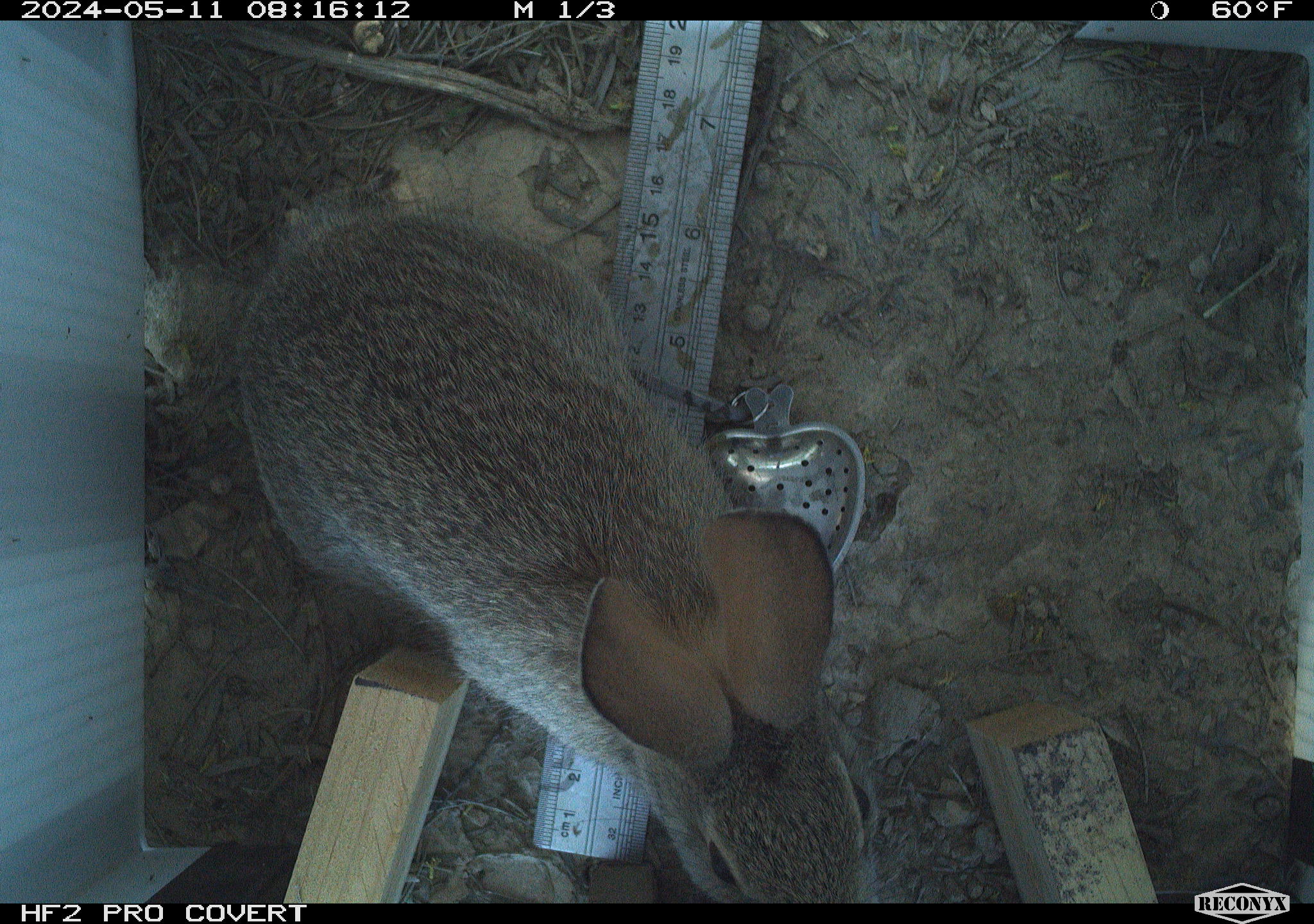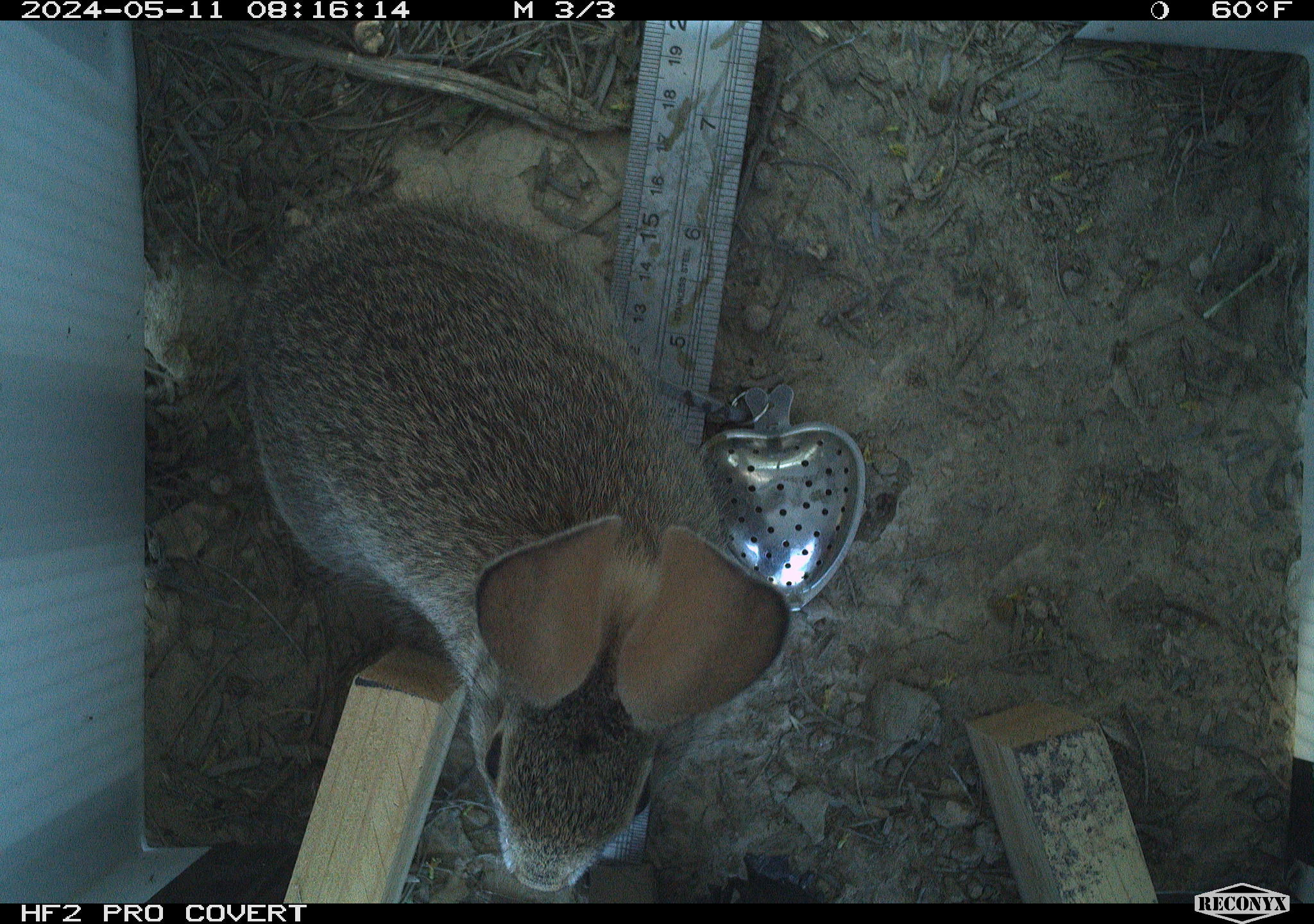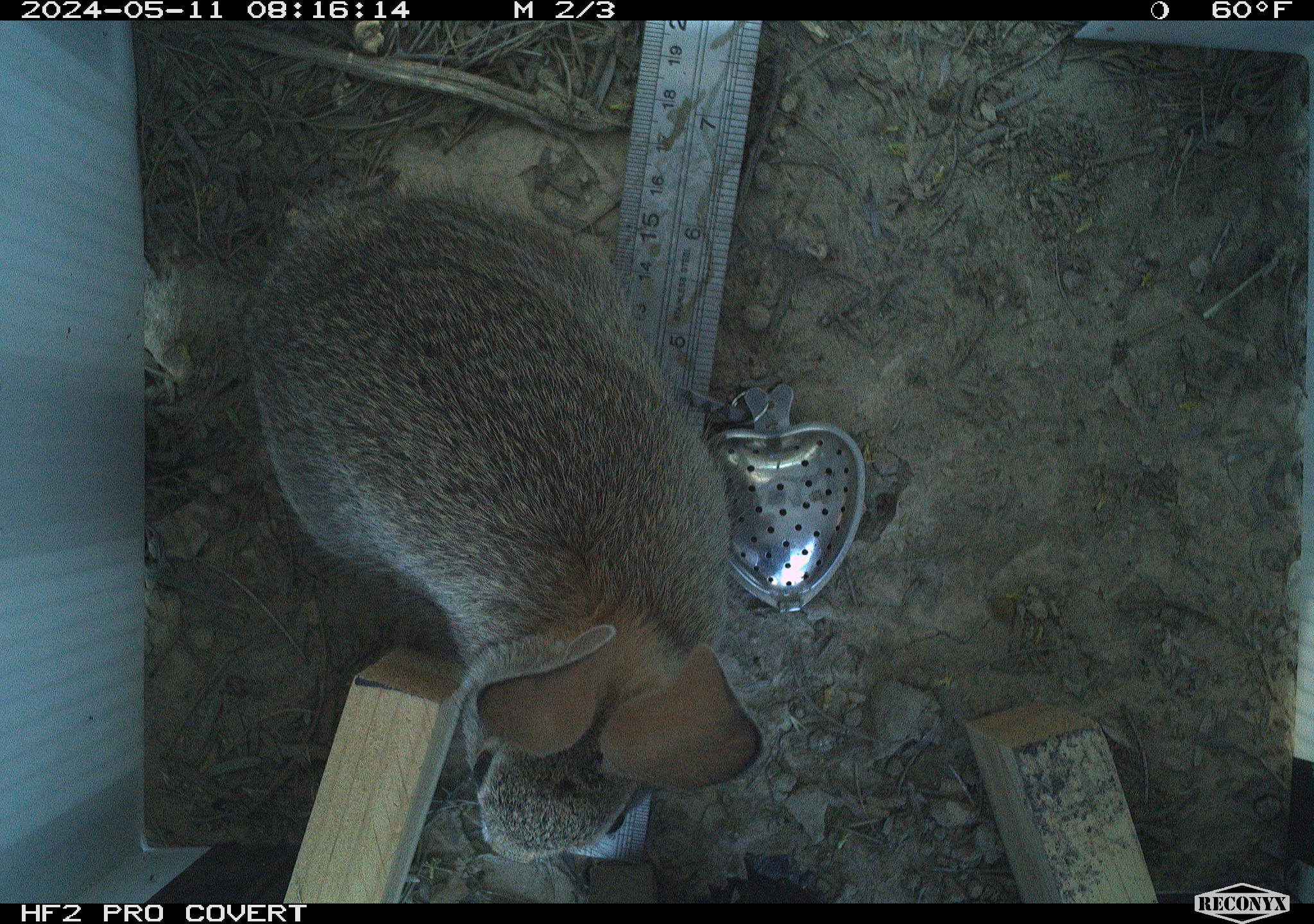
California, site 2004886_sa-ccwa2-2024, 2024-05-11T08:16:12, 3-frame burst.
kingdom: Animalia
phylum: Chordata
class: Mammalia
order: Lagomorpha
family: Leporidae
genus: Sylvilagus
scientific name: Sylvilagus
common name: cottontail rabbits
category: sylvilagus species